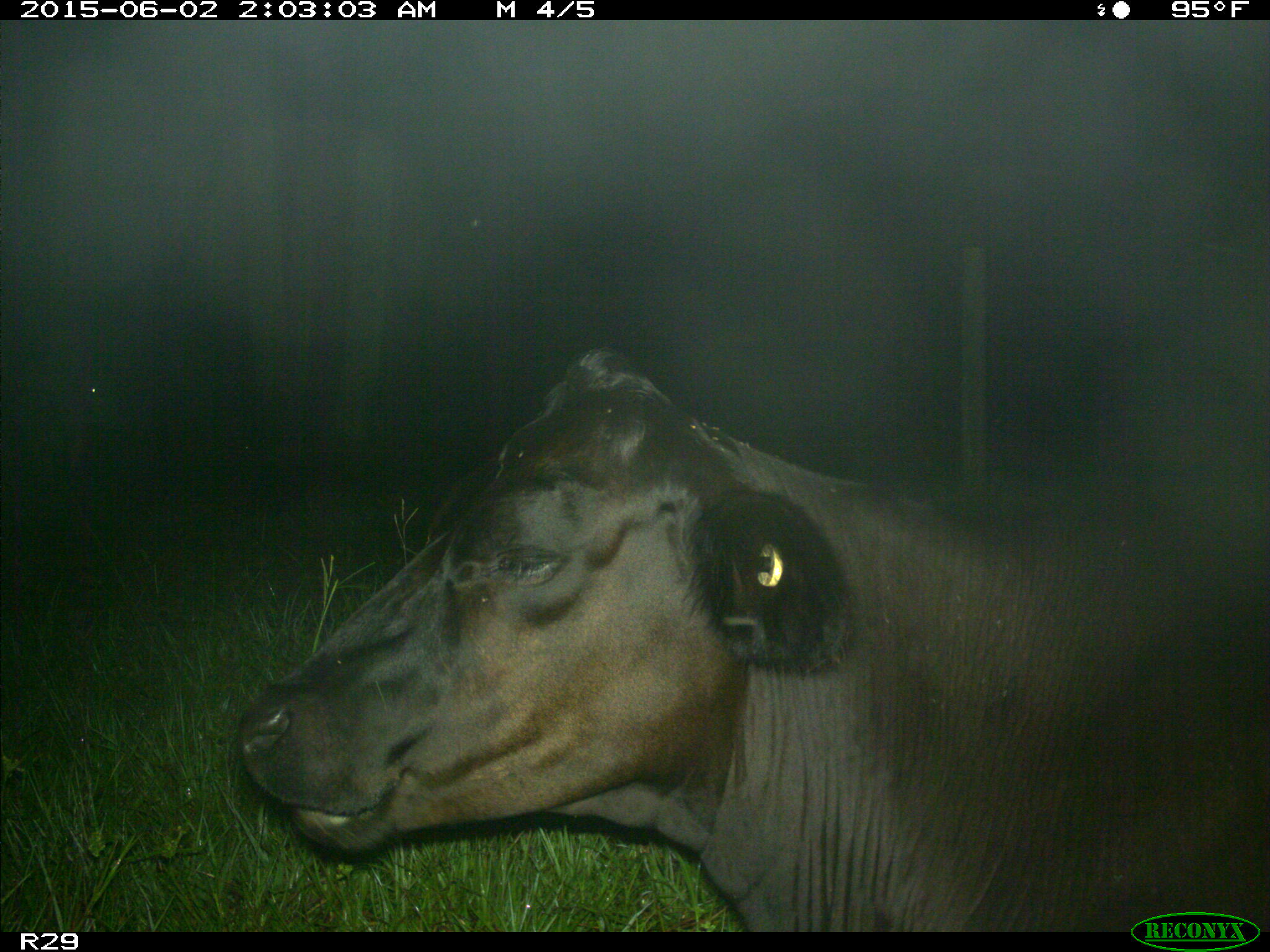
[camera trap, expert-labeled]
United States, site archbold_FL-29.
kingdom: Animalia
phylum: Chordata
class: Mammalia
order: Artiodactyla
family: Bovidae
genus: Bos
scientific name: Bos taurus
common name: domestic cow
Bos taurus (domestic cow).